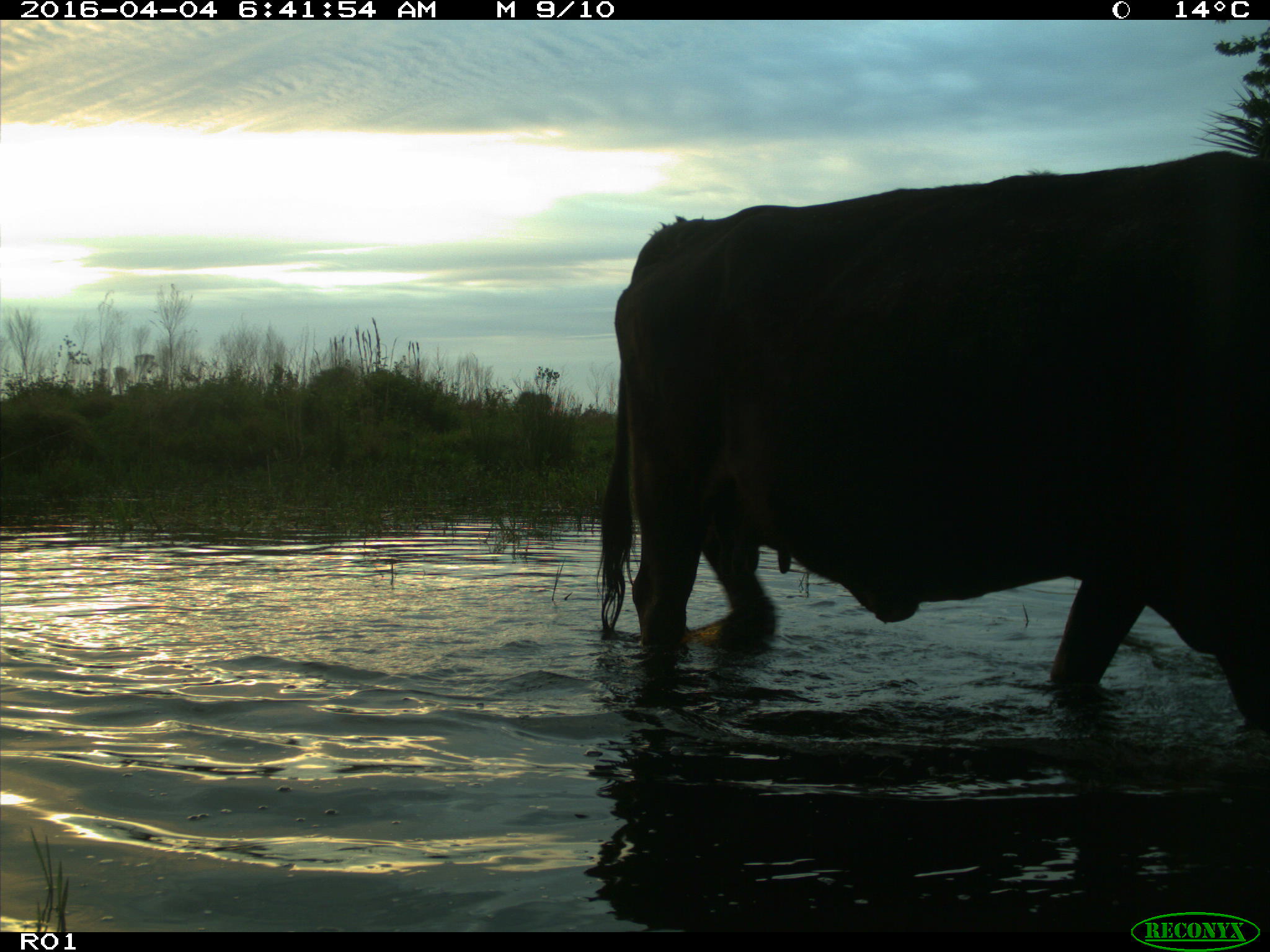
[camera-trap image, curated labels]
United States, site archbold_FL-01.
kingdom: Animalia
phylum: Chordata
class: Mammalia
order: Artiodactyla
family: Bovidae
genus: Bos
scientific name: Bos taurus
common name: domestic cow